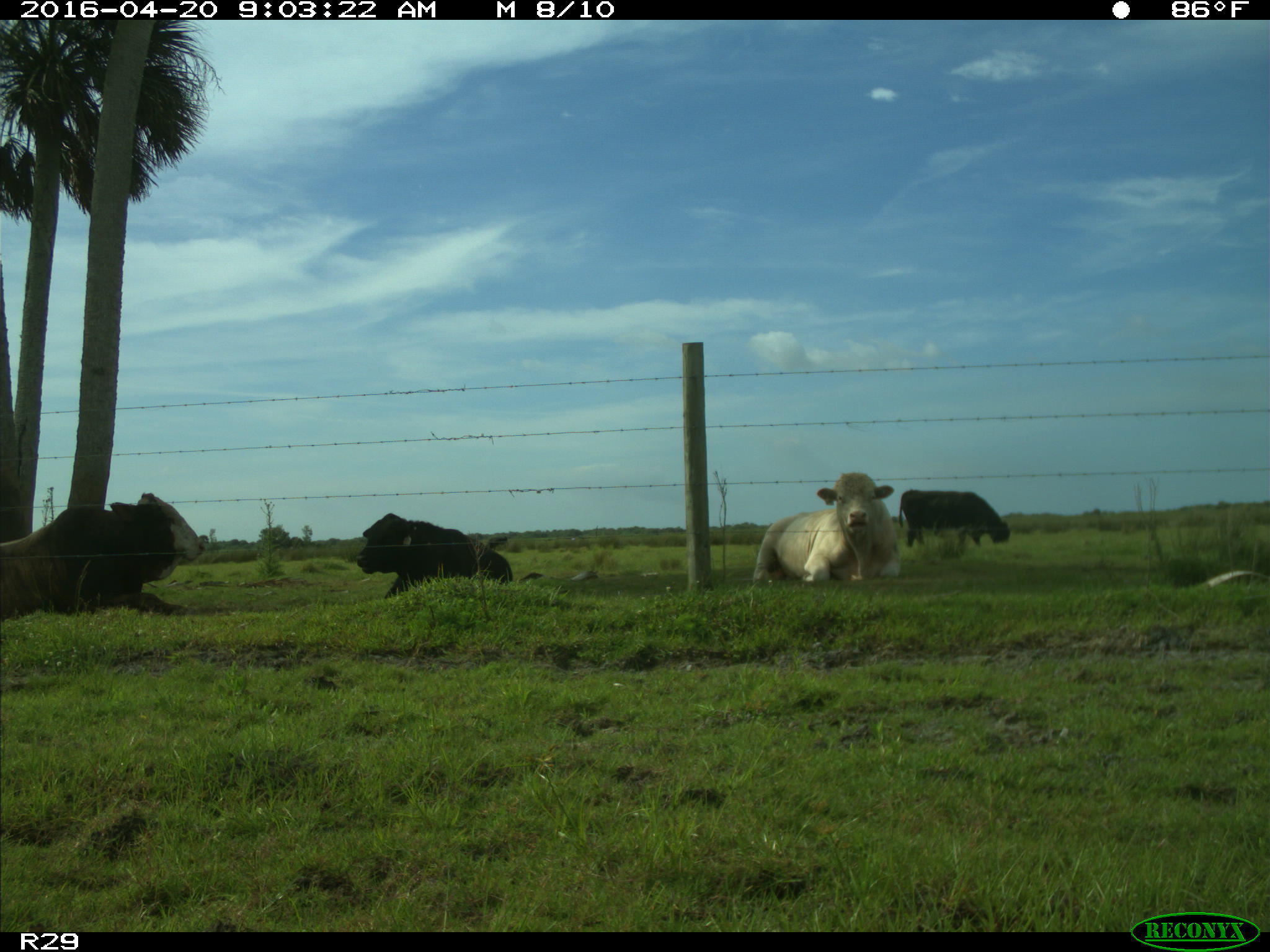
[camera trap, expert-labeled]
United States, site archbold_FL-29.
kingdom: Animalia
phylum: Chordata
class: Mammalia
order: Artiodactyla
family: Bovidae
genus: Bos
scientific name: Bos taurus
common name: domestic cow